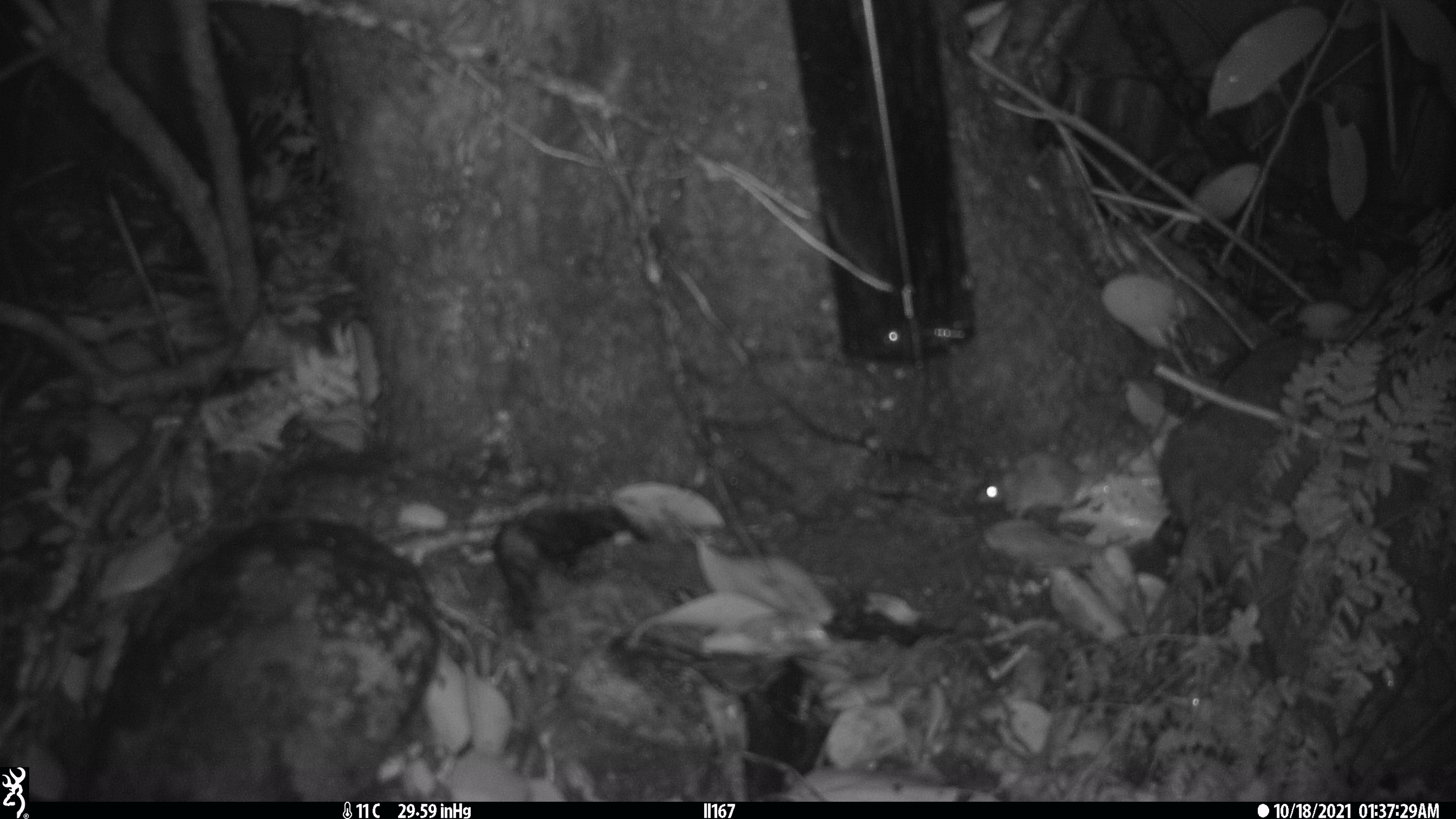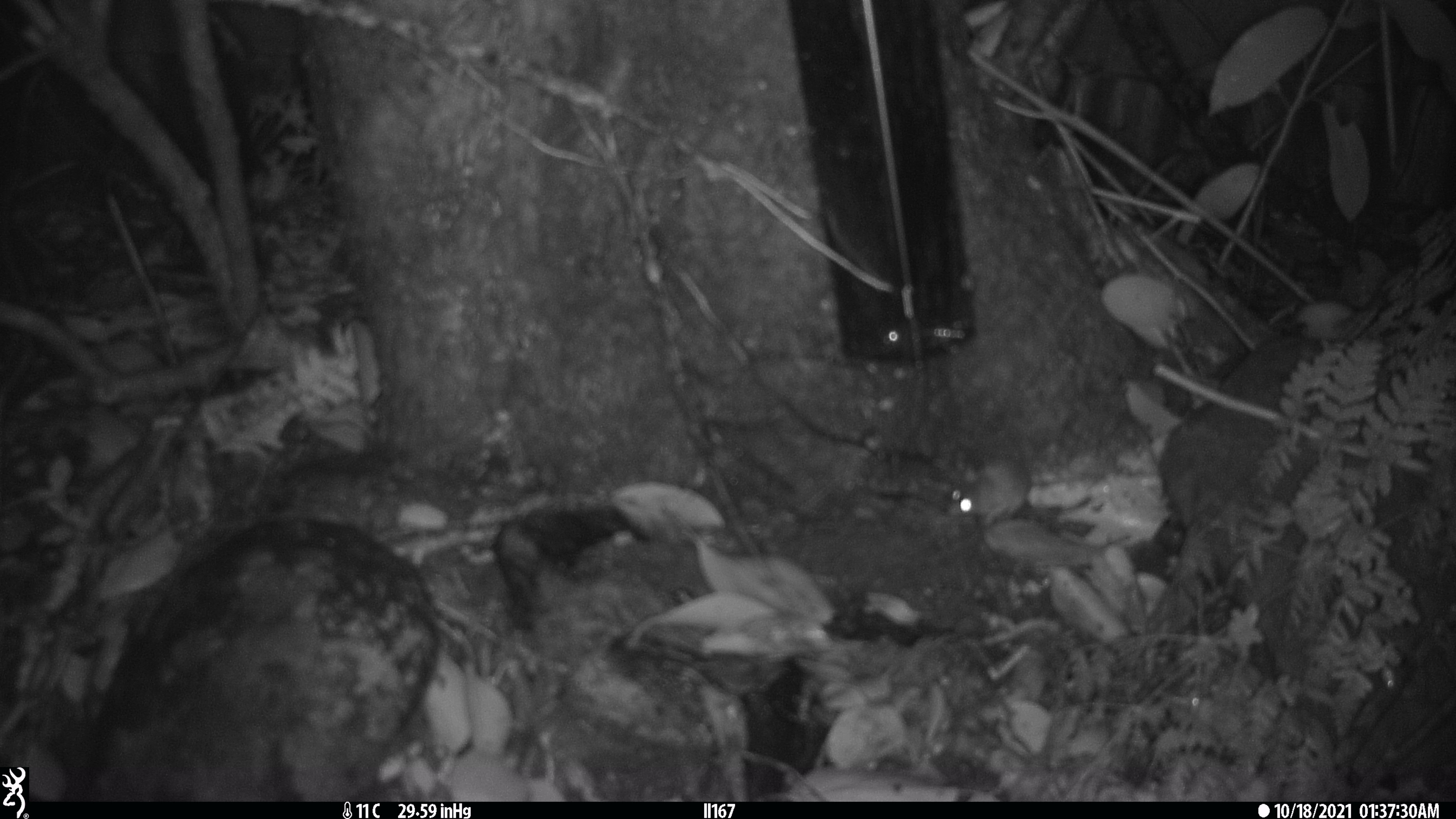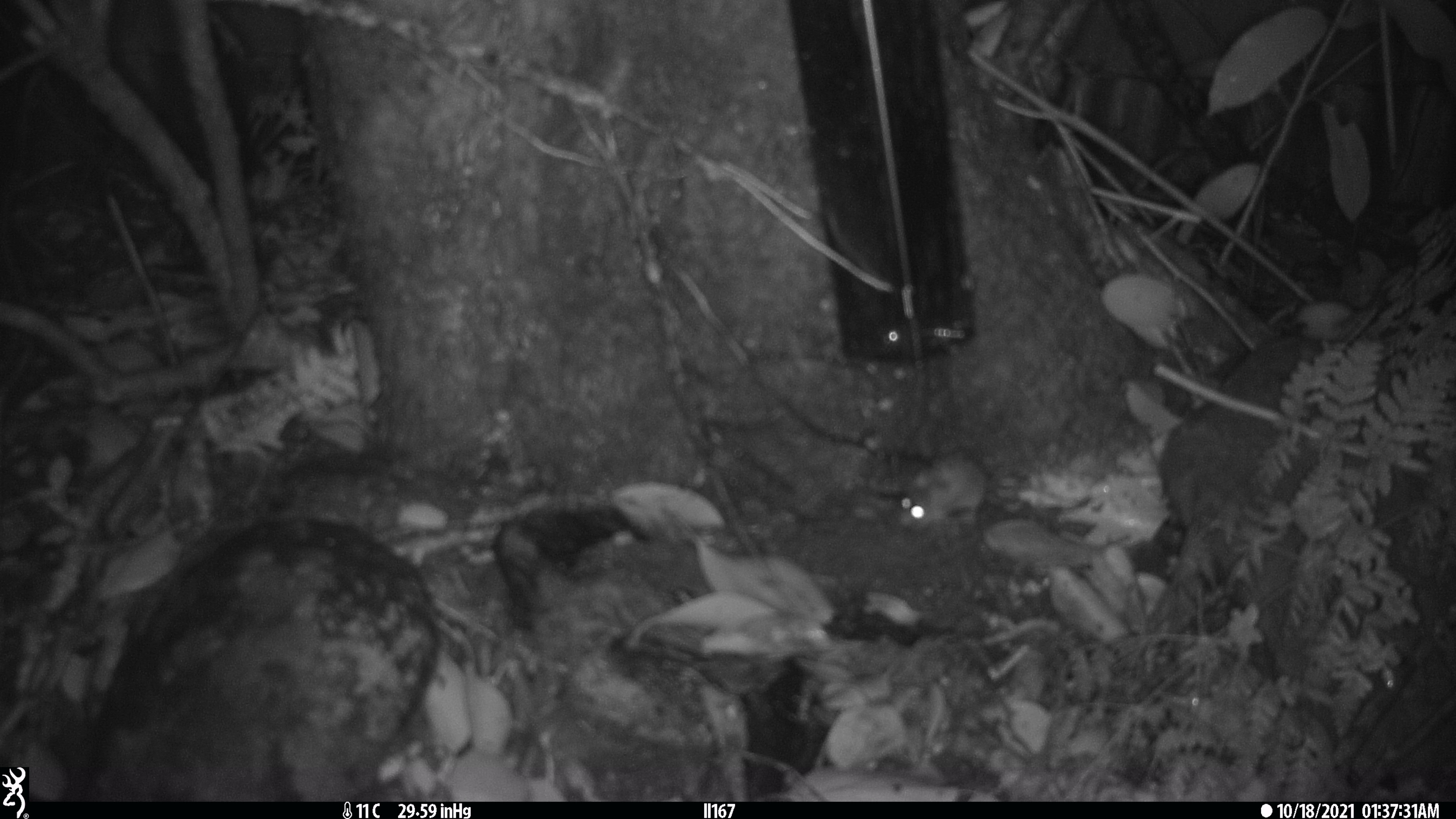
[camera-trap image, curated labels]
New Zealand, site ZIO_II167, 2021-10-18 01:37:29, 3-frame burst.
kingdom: Animalia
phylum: Chordata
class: Mammalia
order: Rodentia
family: Muridae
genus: Mus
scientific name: Mus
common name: mouse